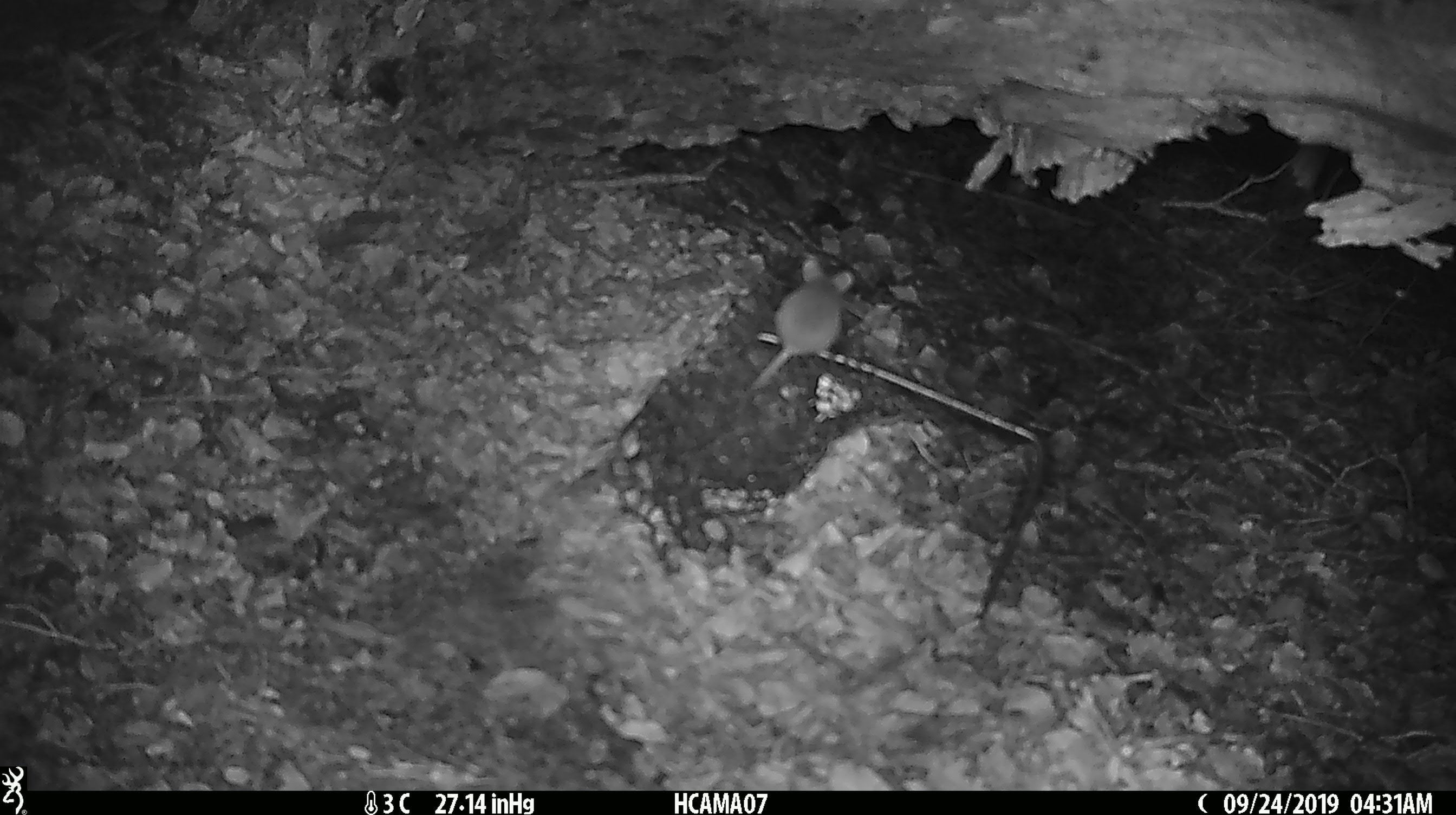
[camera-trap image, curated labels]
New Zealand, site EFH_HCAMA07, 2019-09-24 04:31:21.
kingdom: Animalia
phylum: Chordata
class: Mammalia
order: Rodentia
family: Muridae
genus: Mus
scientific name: Mus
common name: mouse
Mouse (Mus).